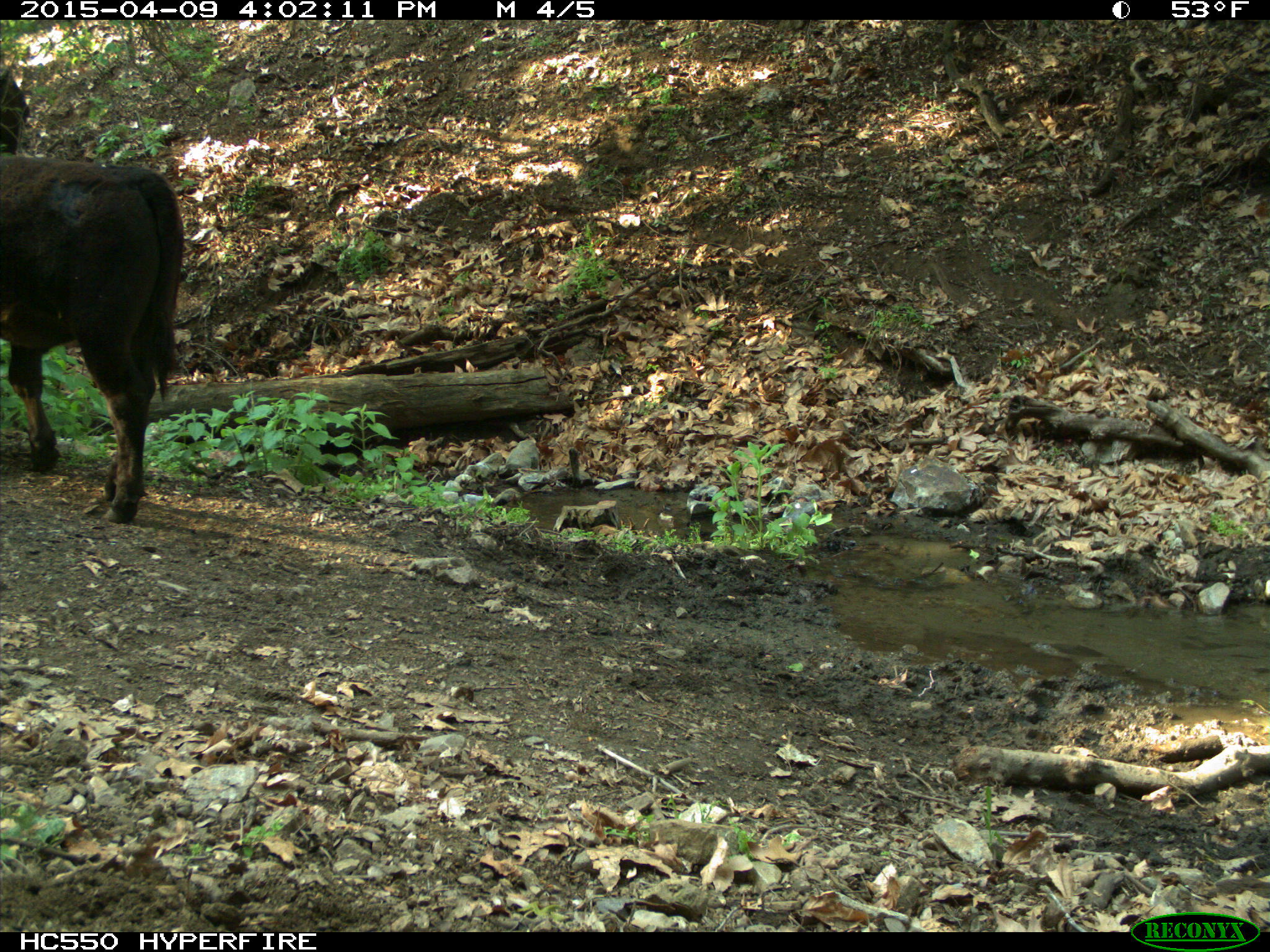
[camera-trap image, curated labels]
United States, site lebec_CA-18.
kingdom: Animalia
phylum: Chordata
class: Mammalia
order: Artiodactyla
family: Bovidae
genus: Bos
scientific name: Bos taurus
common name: domestic cow